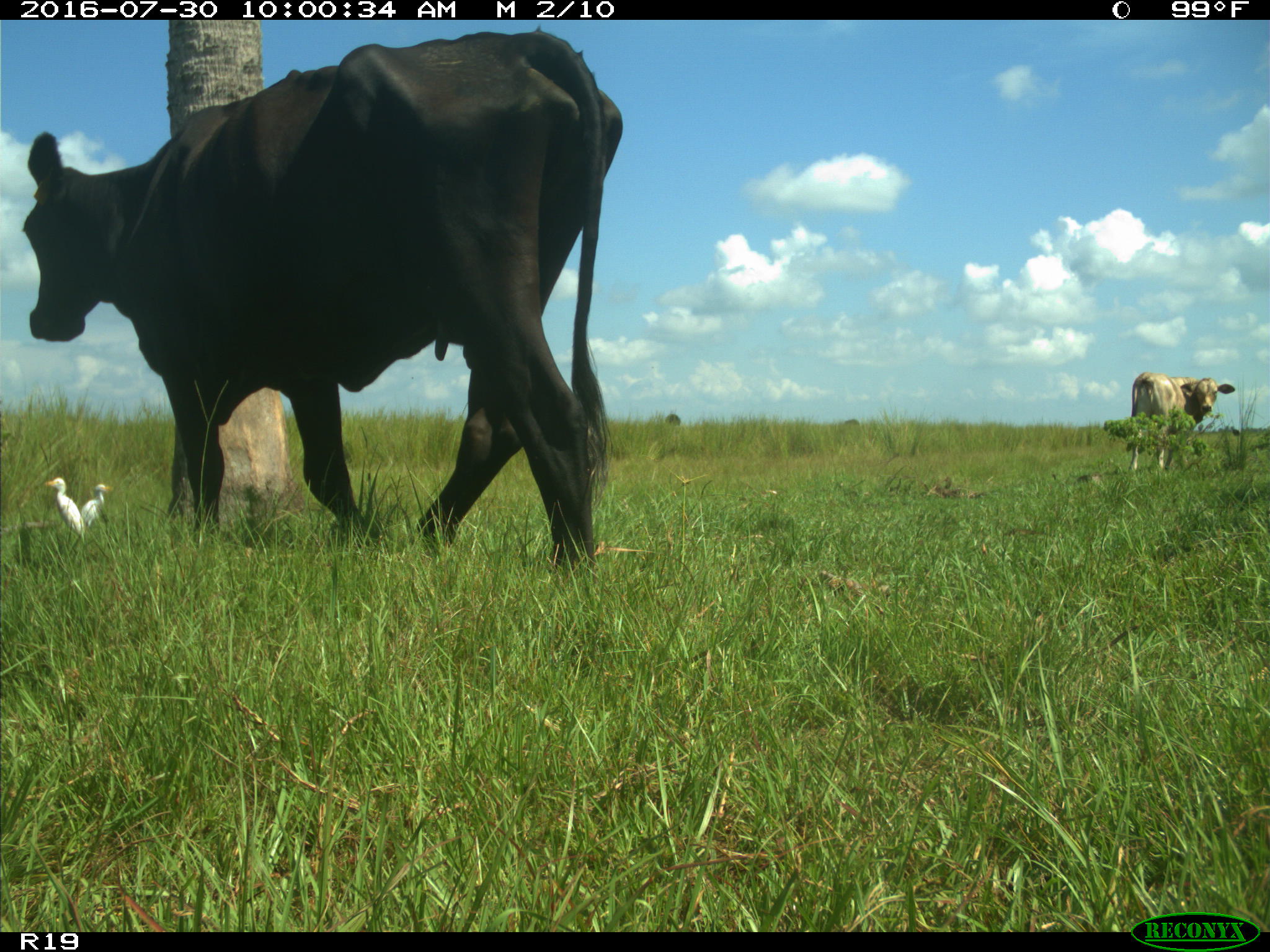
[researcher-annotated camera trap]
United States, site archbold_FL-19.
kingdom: Animalia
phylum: Chordata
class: Mammalia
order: Artiodactyla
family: Bovidae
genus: Bos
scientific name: Bos taurus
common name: domestic cow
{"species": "Bos taurus (domestic cow)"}